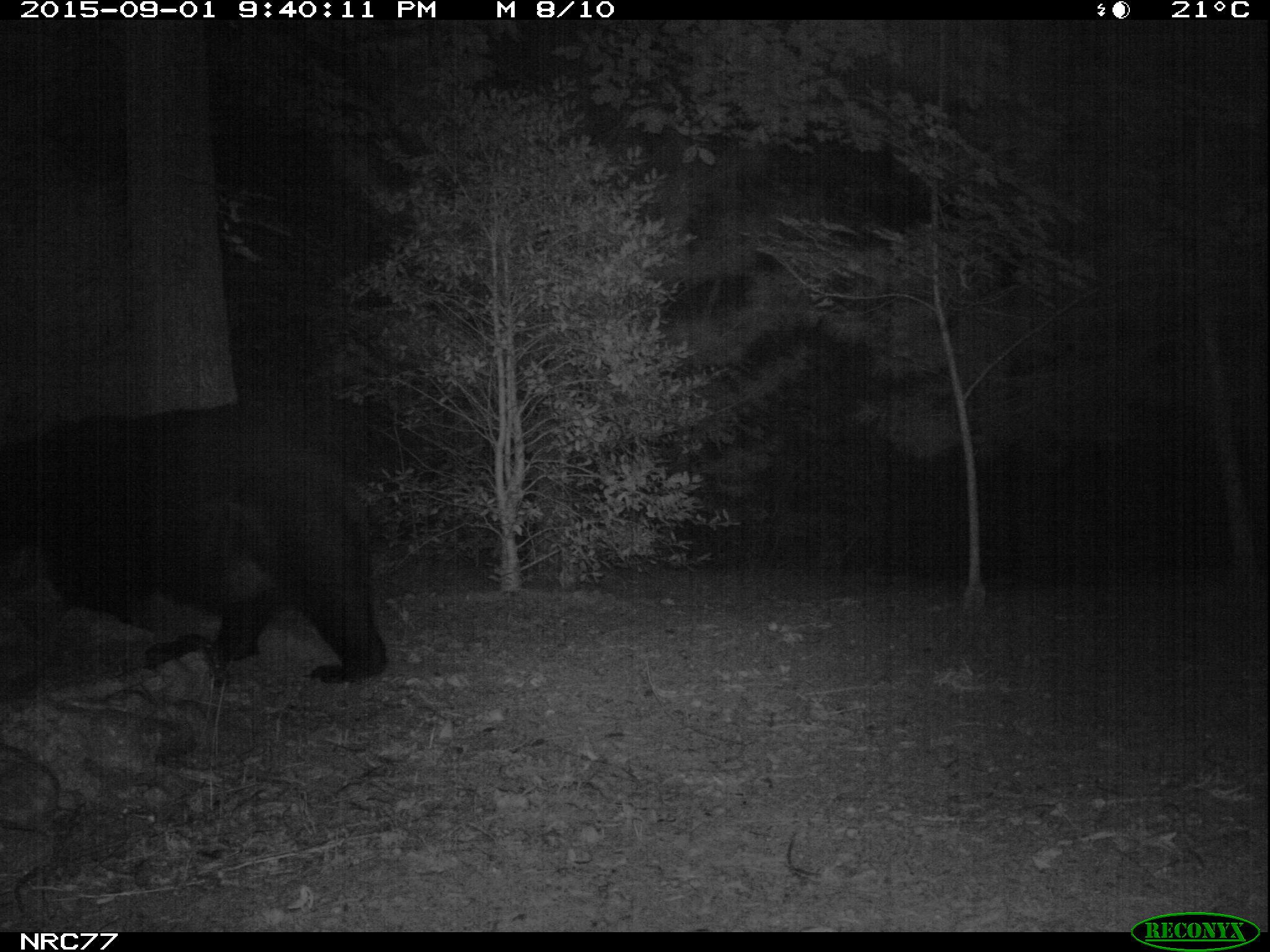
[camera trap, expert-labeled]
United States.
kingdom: Animalia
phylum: Chordata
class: Mammalia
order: Carnivora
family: Ursidae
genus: Ursus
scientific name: Ursus americanus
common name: american black bear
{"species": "American Black Bear (Ursus americanus)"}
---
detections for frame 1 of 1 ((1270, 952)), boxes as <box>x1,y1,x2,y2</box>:
American Black Bear: <box>40,428,398,686</box>